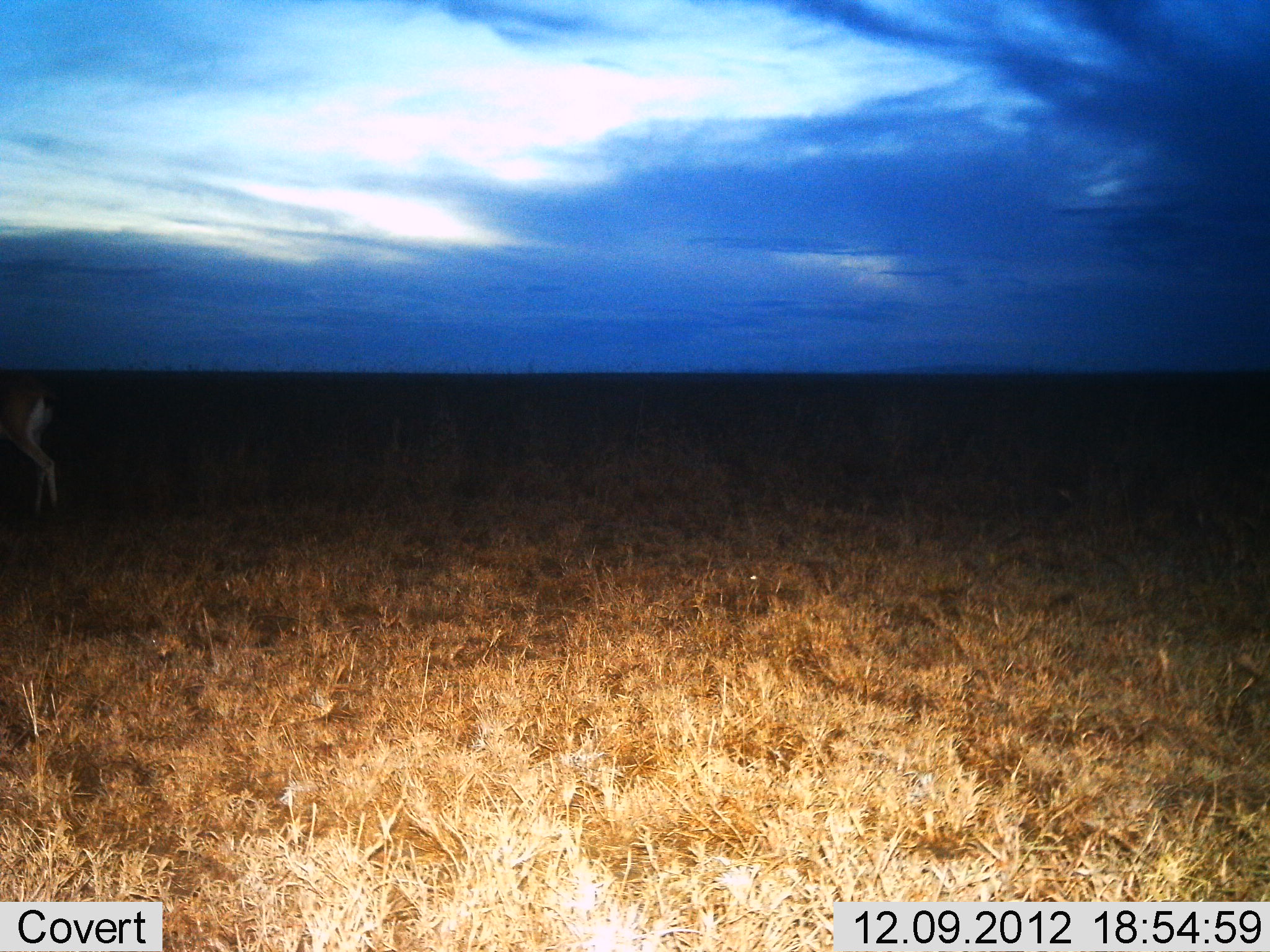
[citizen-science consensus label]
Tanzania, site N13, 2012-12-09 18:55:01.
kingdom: Animalia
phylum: Chordata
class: Mammalia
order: Artiodactyla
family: Bovidae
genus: Nanger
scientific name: Nanger granti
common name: grant's gazelle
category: gazellegrants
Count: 1.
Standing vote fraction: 83%.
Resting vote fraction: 0%.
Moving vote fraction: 17%.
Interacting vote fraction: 0%.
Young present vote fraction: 0%.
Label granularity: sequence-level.